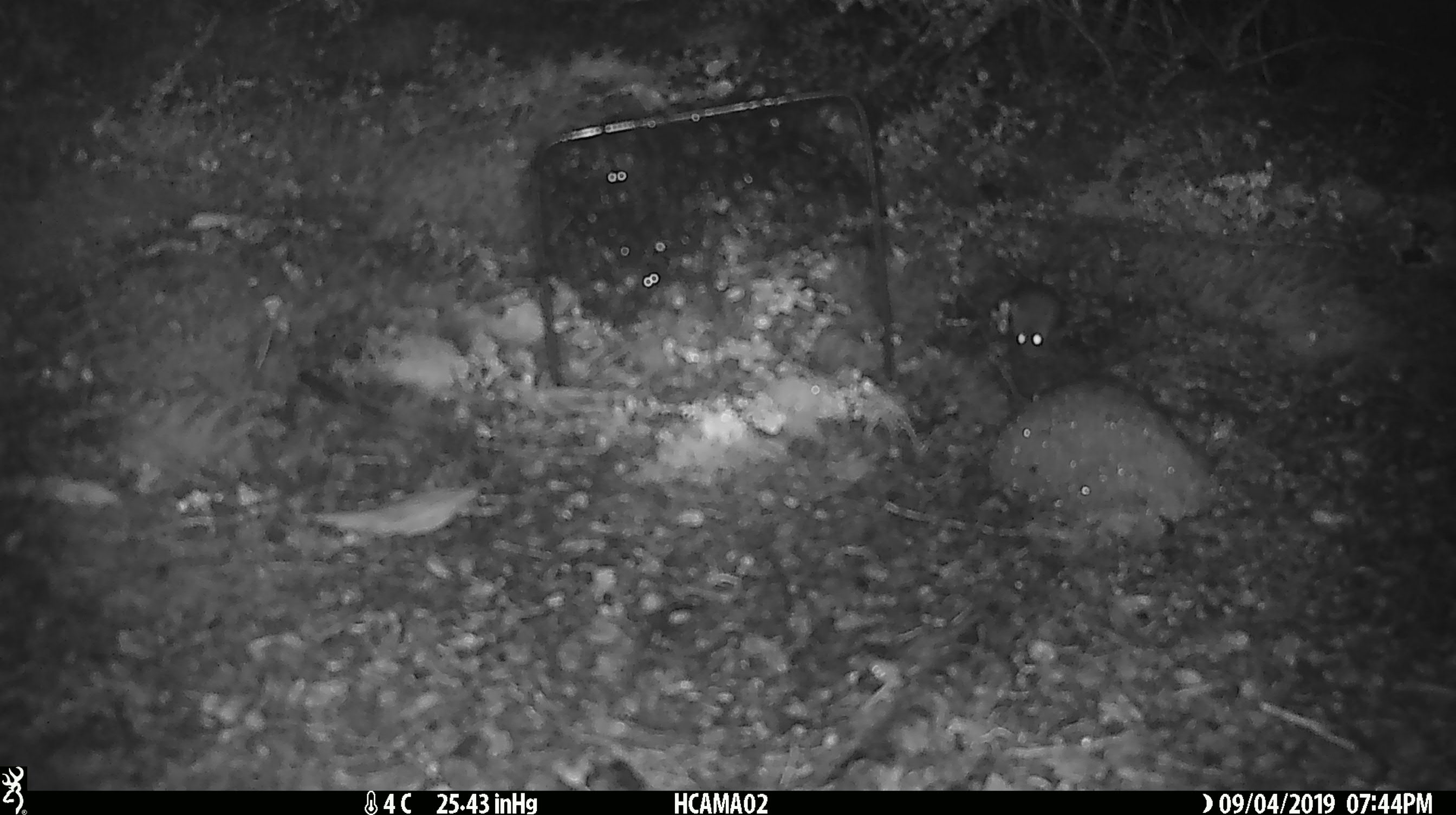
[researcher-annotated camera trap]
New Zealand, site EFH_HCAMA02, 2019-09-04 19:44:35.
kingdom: Animalia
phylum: Chordata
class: Mammalia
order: Rodentia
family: Muridae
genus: Mus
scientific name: Mus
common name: mouse